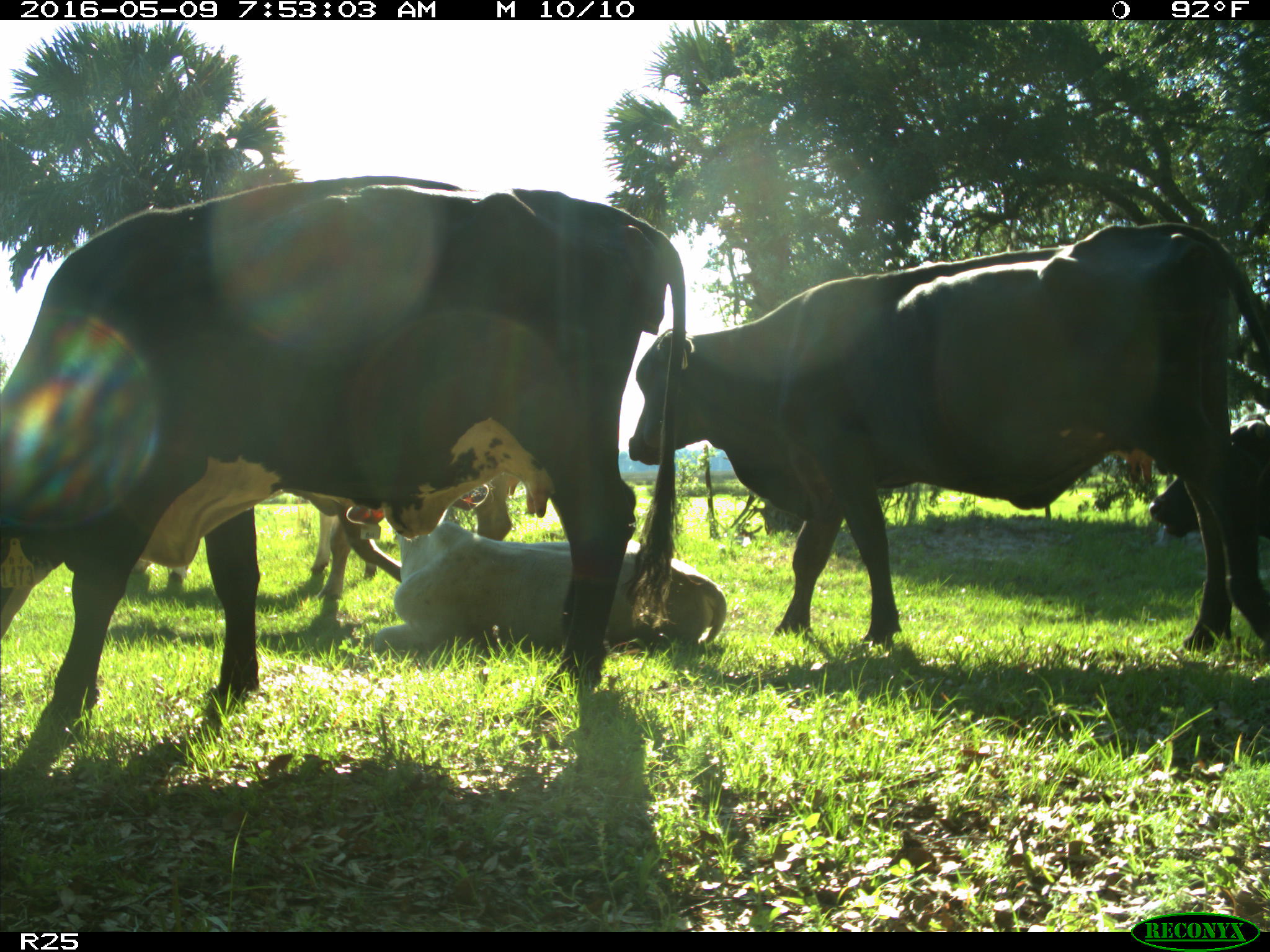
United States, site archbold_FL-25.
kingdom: Animalia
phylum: Chordata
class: Mammalia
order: Artiodactyla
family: Bovidae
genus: Bos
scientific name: Bos taurus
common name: domestic cow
Bos taurus (domestic cow).